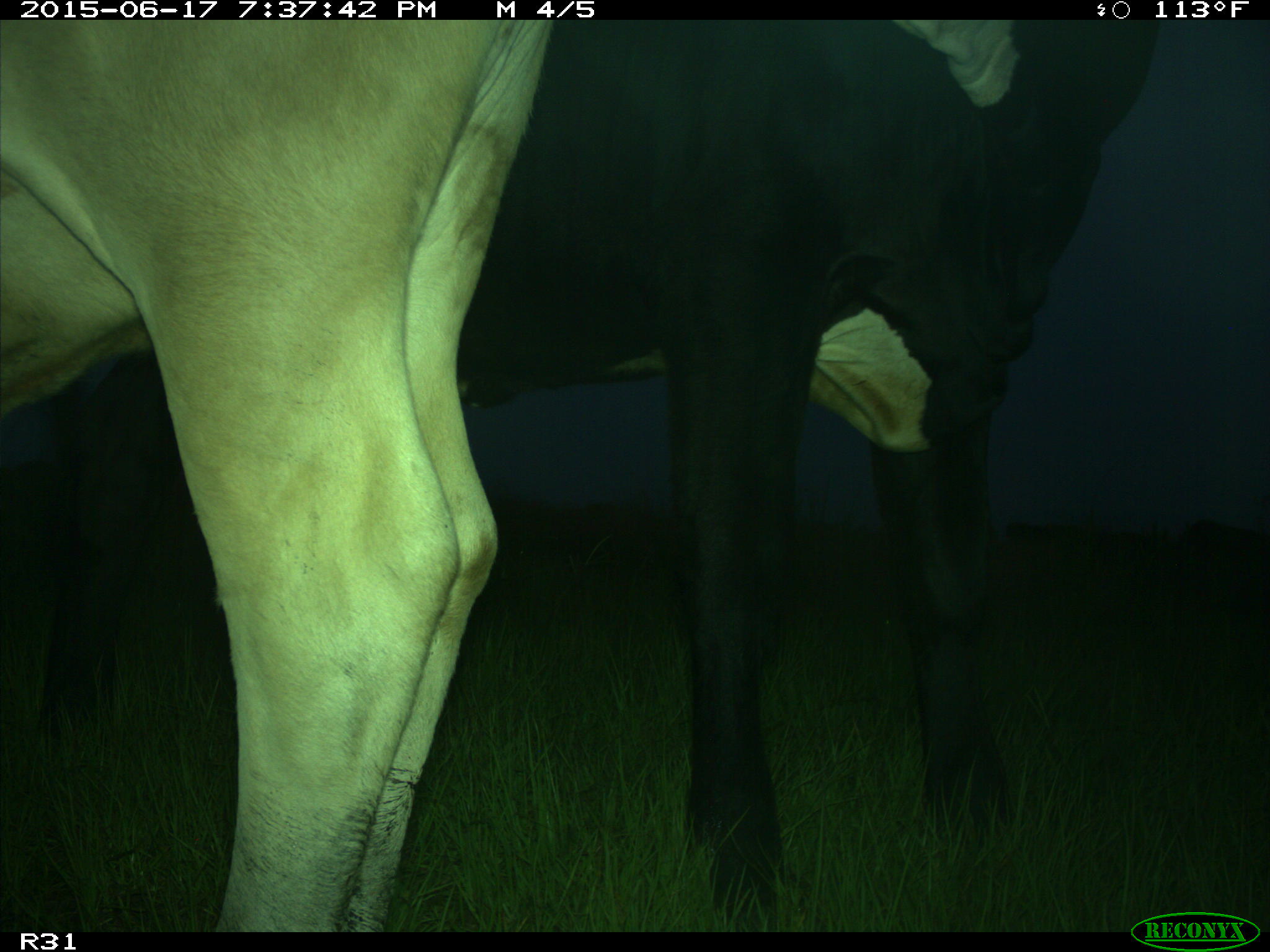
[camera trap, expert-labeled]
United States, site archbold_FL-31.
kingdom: Animalia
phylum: Chordata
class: Mammalia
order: Artiodactyla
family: Bovidae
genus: Bos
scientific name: Bos taurus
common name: domestic cow